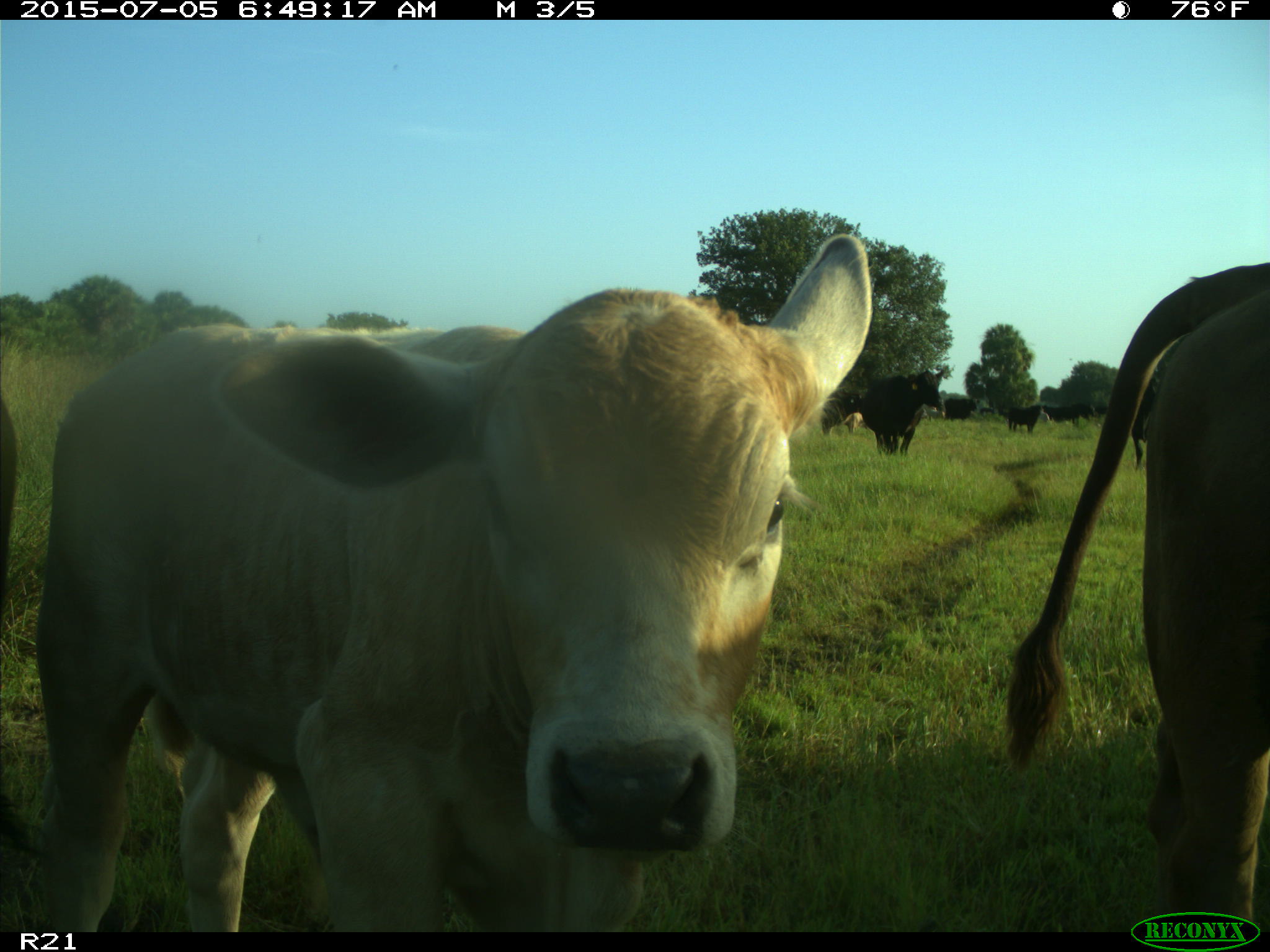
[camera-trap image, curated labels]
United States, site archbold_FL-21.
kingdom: Animalia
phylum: Chordata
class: Mammalia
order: Artiodactyla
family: Bovidae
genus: Bos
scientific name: Bos taurus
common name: domestic cow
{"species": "Bos taurus (domestic cow)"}